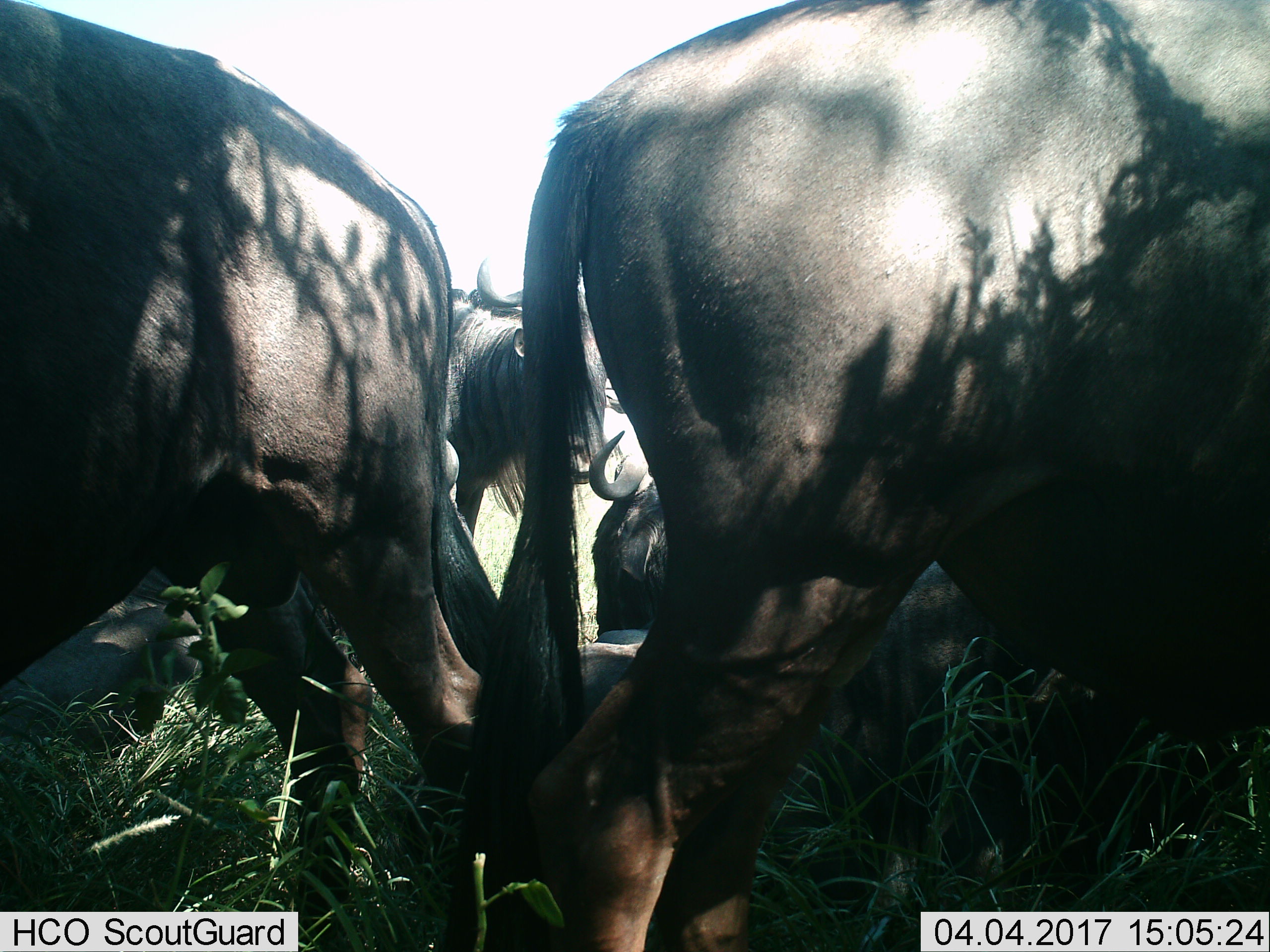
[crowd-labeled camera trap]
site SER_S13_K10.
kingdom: Animalia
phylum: Chordata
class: Mammalia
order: Artiodactyla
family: Bovidae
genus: Connochaetes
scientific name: Connochaetes taurinus taurinus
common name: blue wildebeest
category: wildebeestblue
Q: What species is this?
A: Wildebeestblue (blue wildebeest) (Connochaetes taurinus taurinus).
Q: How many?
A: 5.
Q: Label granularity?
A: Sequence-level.